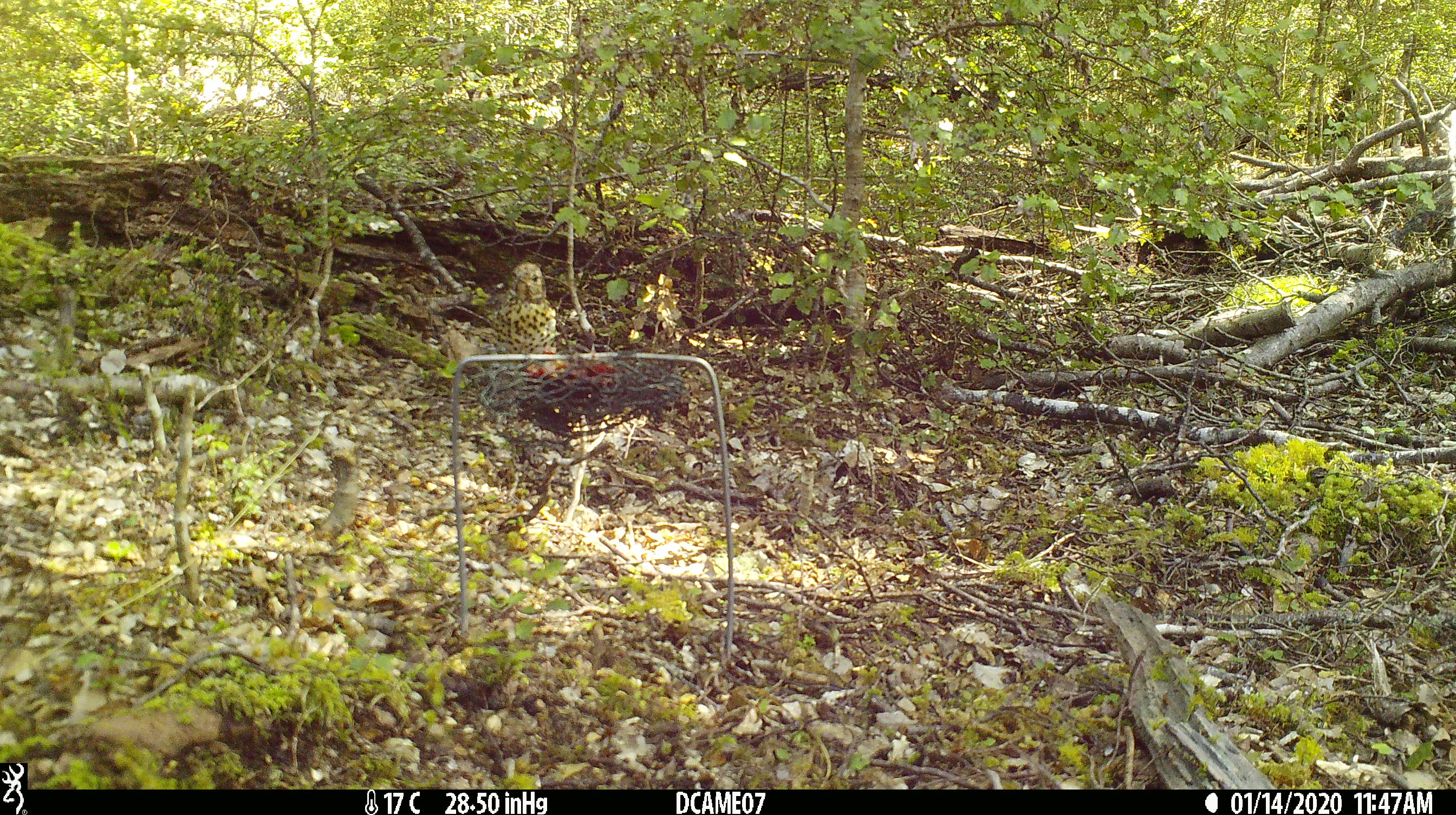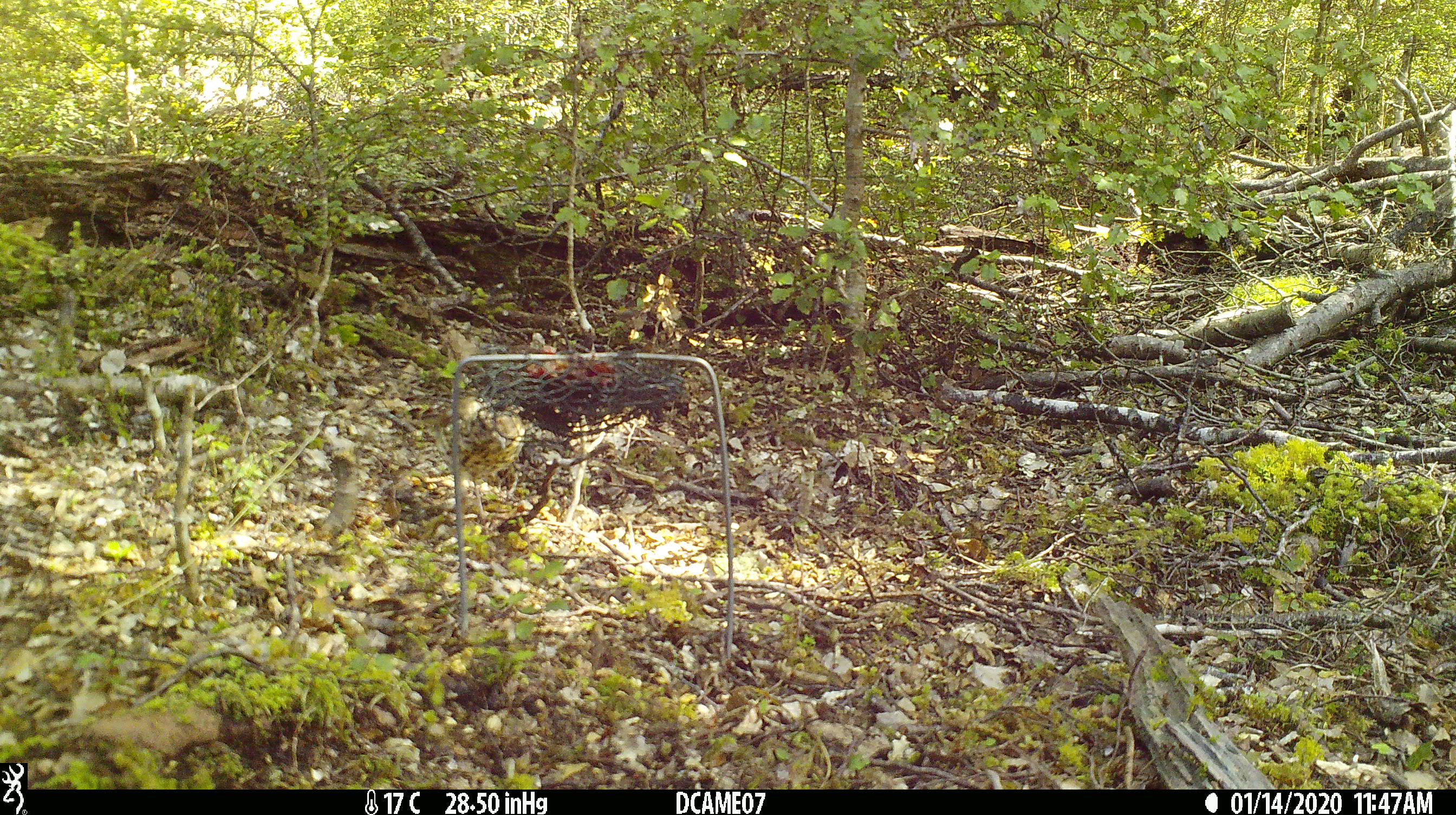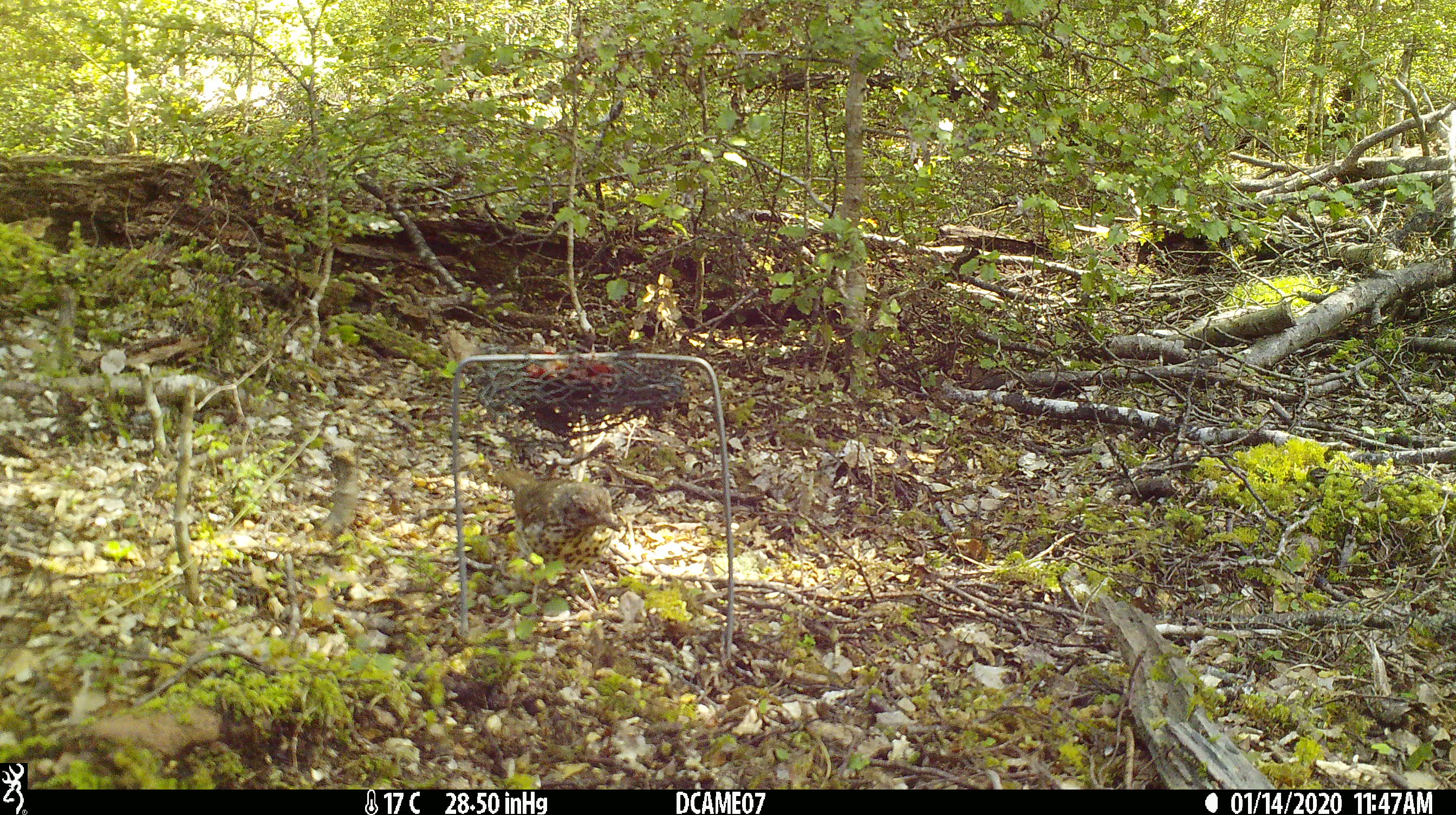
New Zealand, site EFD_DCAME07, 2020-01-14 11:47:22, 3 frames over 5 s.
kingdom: Animalia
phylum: Chordata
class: Aves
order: Passeriformes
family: Turdidae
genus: Turdus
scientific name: Turdus philomelos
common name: song thrush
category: thrush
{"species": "thrush (song thrush) (Turdus philomelos)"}